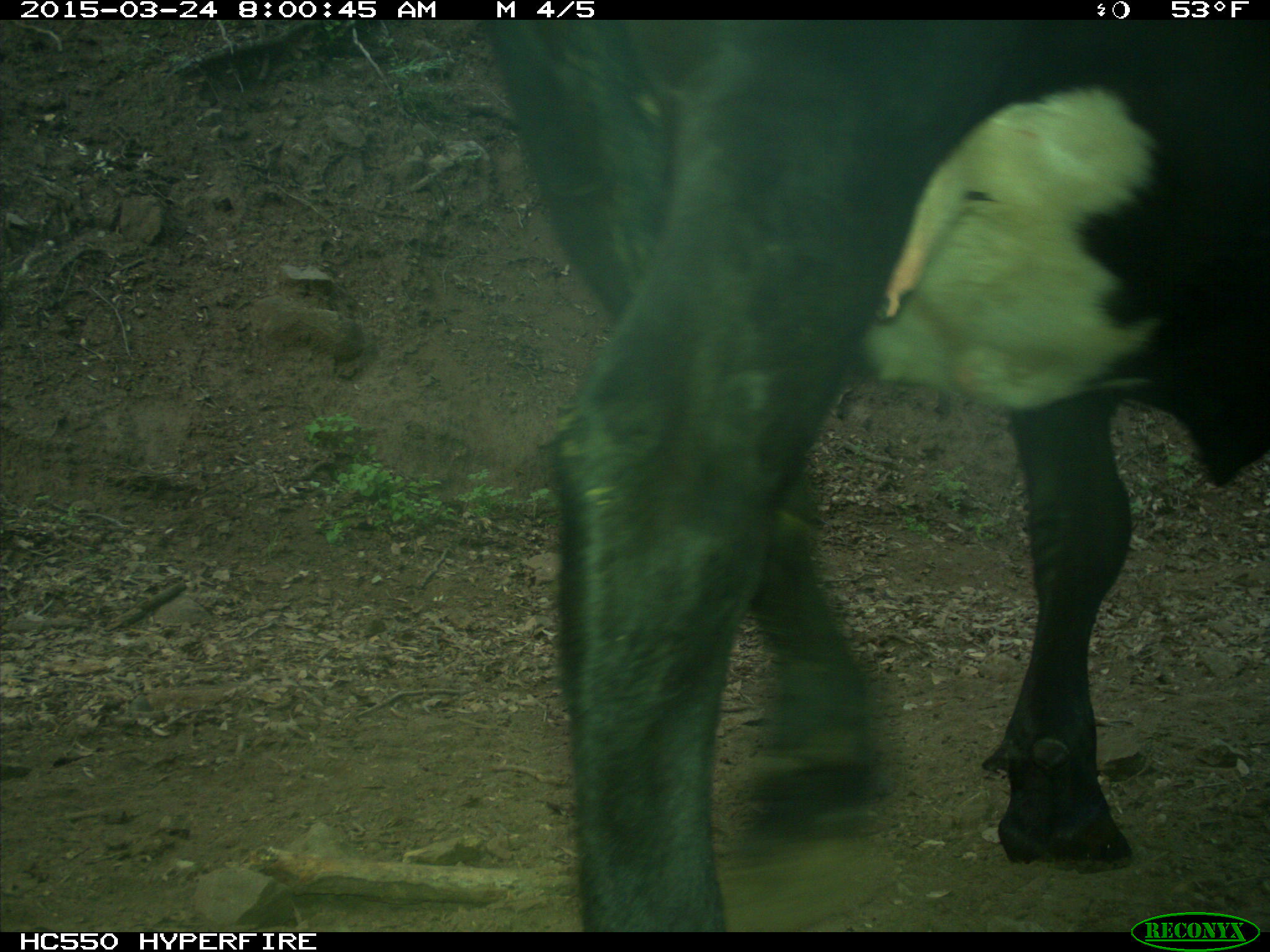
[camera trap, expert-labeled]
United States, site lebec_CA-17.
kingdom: Animalia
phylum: Chordata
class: Mammalia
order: Artiodactyla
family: Bovidae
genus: Bos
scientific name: Bos taurus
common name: domestic cow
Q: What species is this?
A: Bos taurus (domestic cow).